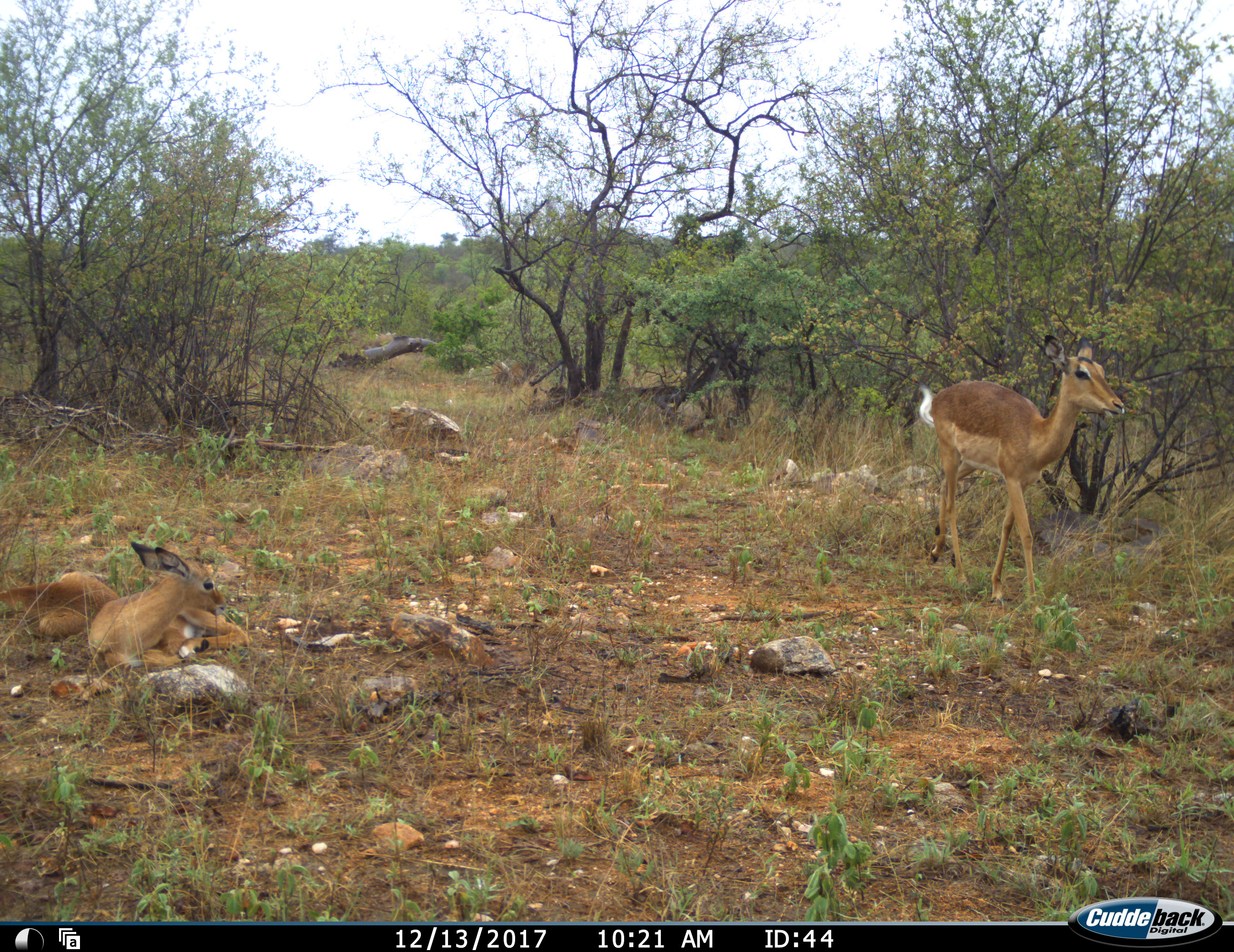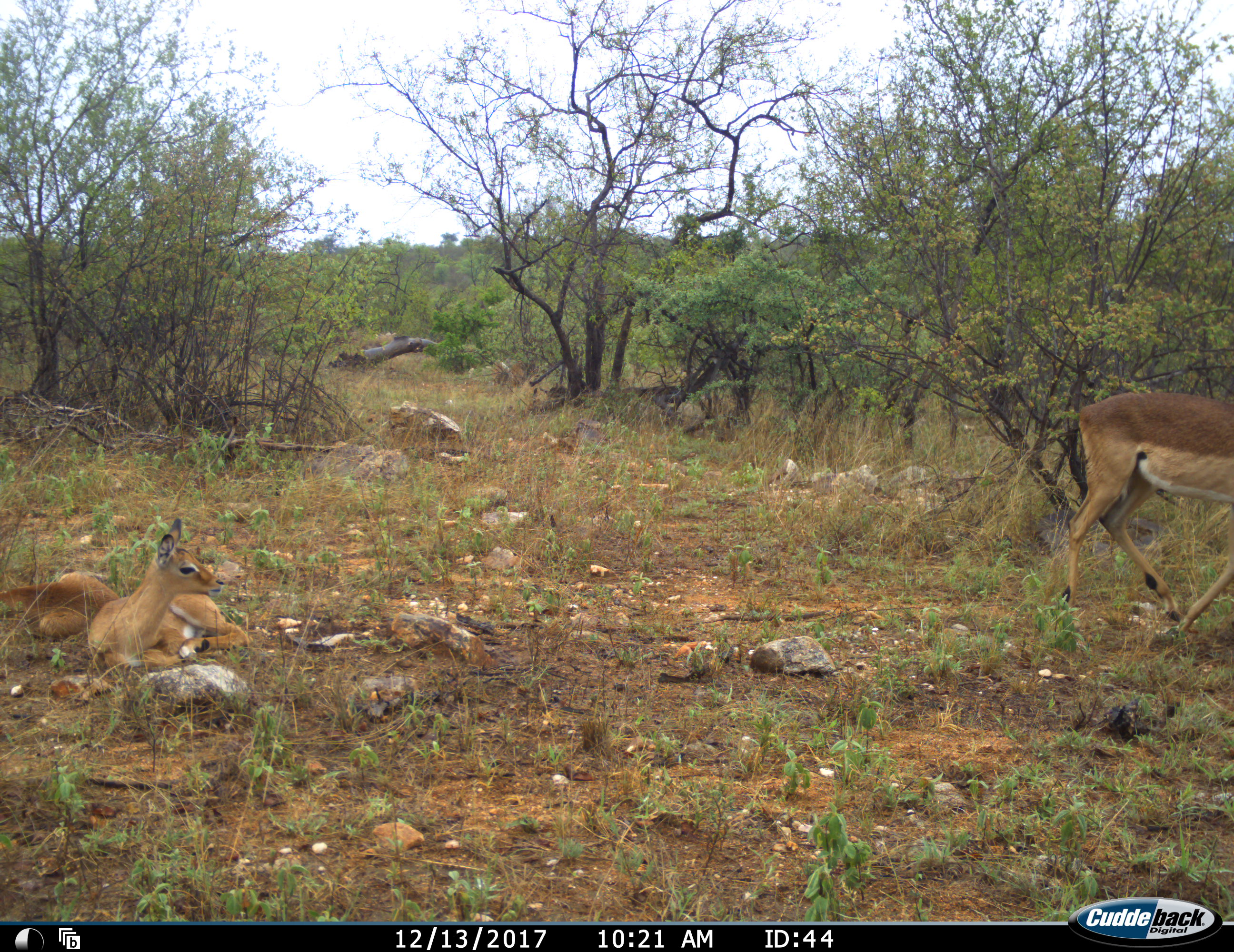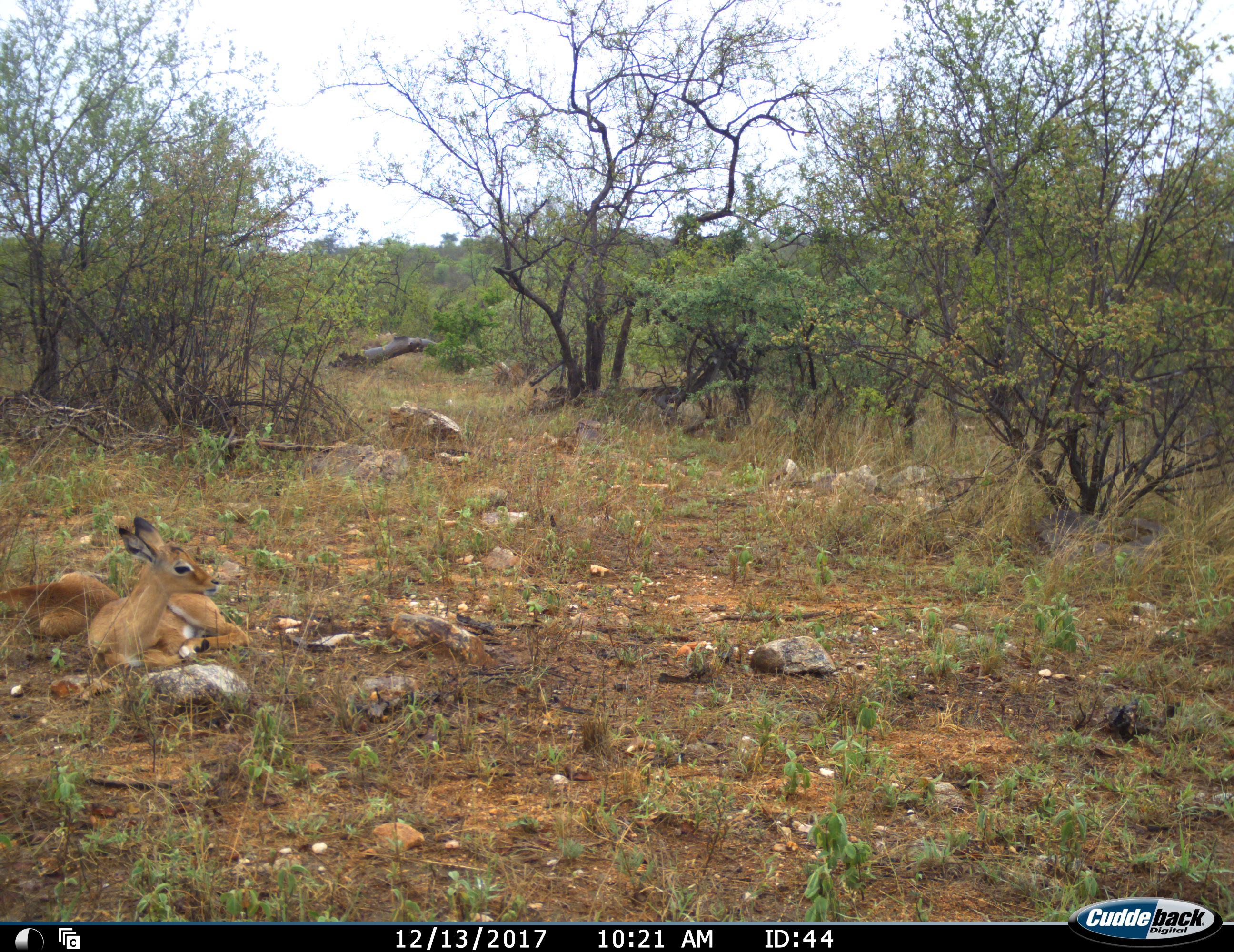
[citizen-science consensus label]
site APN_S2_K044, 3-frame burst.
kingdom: Animalia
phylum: Chordata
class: Mammalia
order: Artiodactyla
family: Bovidae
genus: Aepyceros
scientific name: Aepyceros melampus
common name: impala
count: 3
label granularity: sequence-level